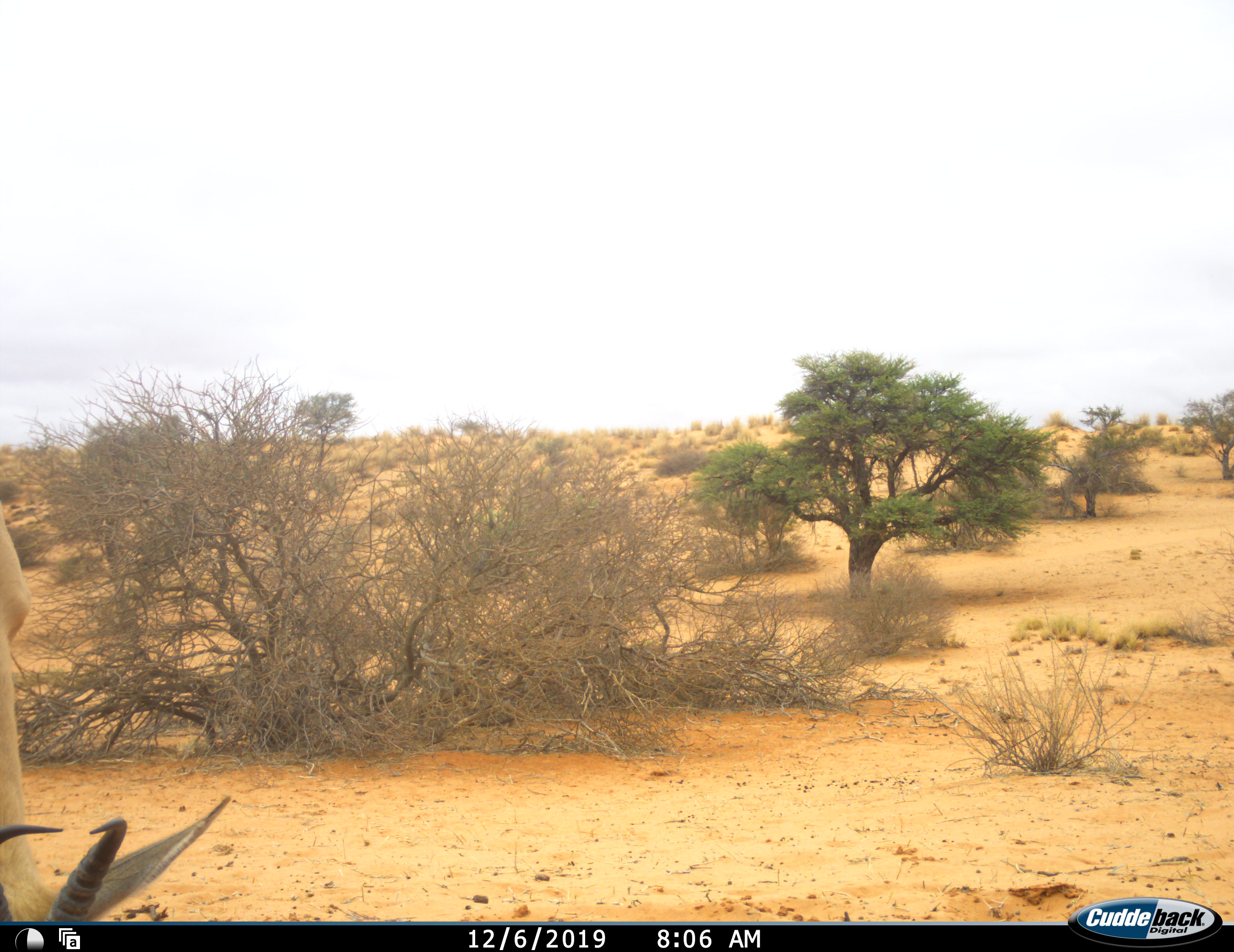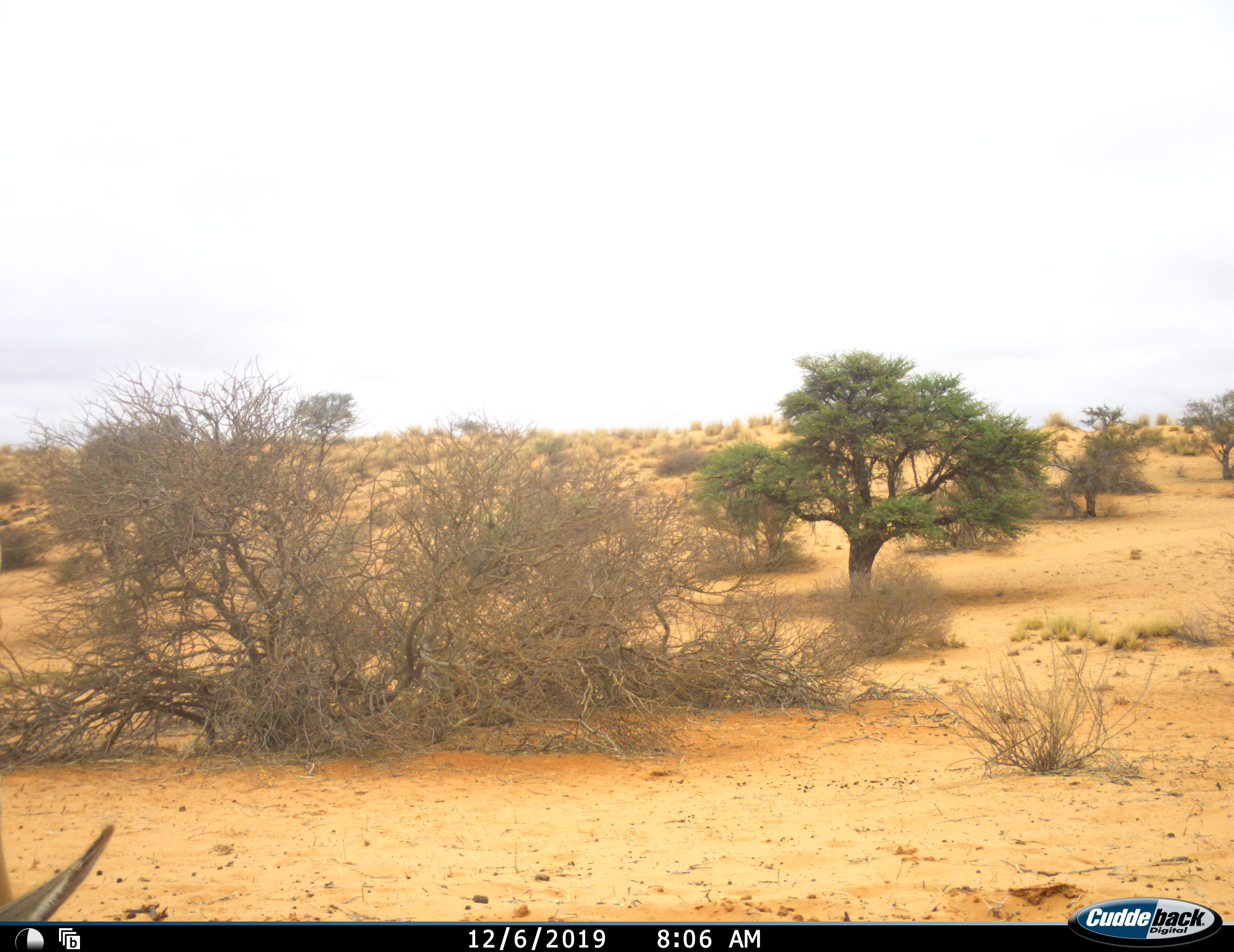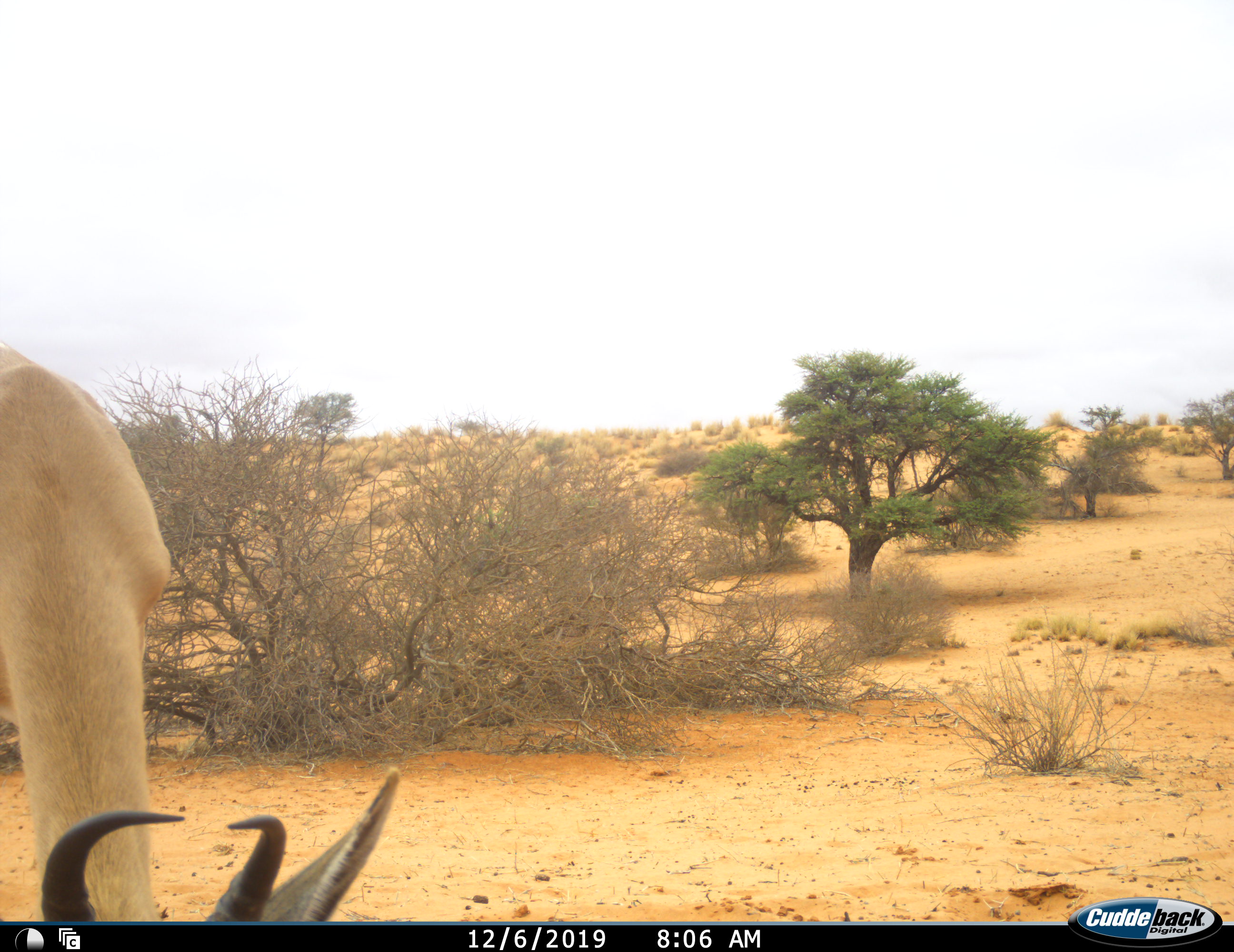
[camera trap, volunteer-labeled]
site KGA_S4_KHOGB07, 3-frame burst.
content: unidentified animal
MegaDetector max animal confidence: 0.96